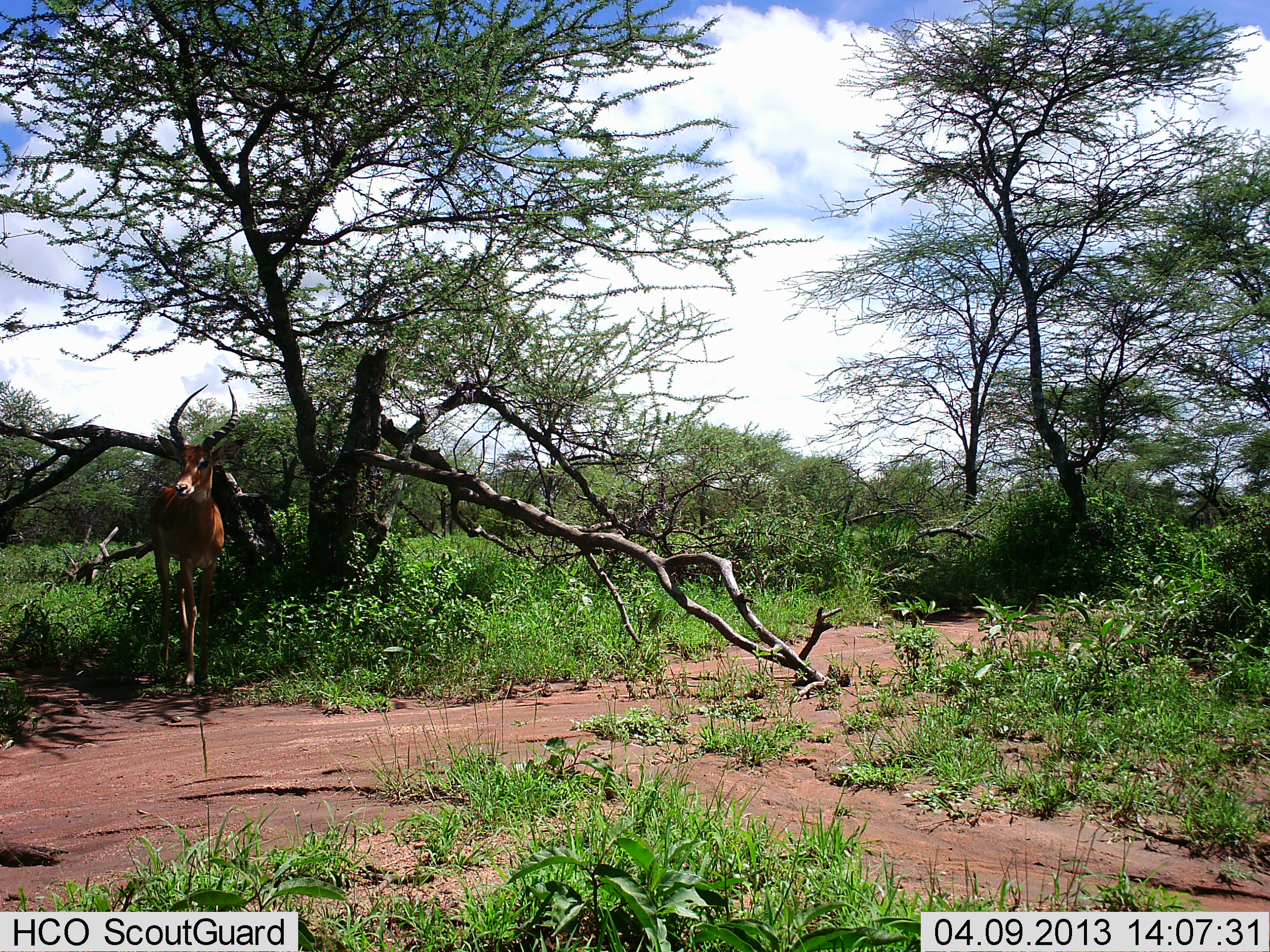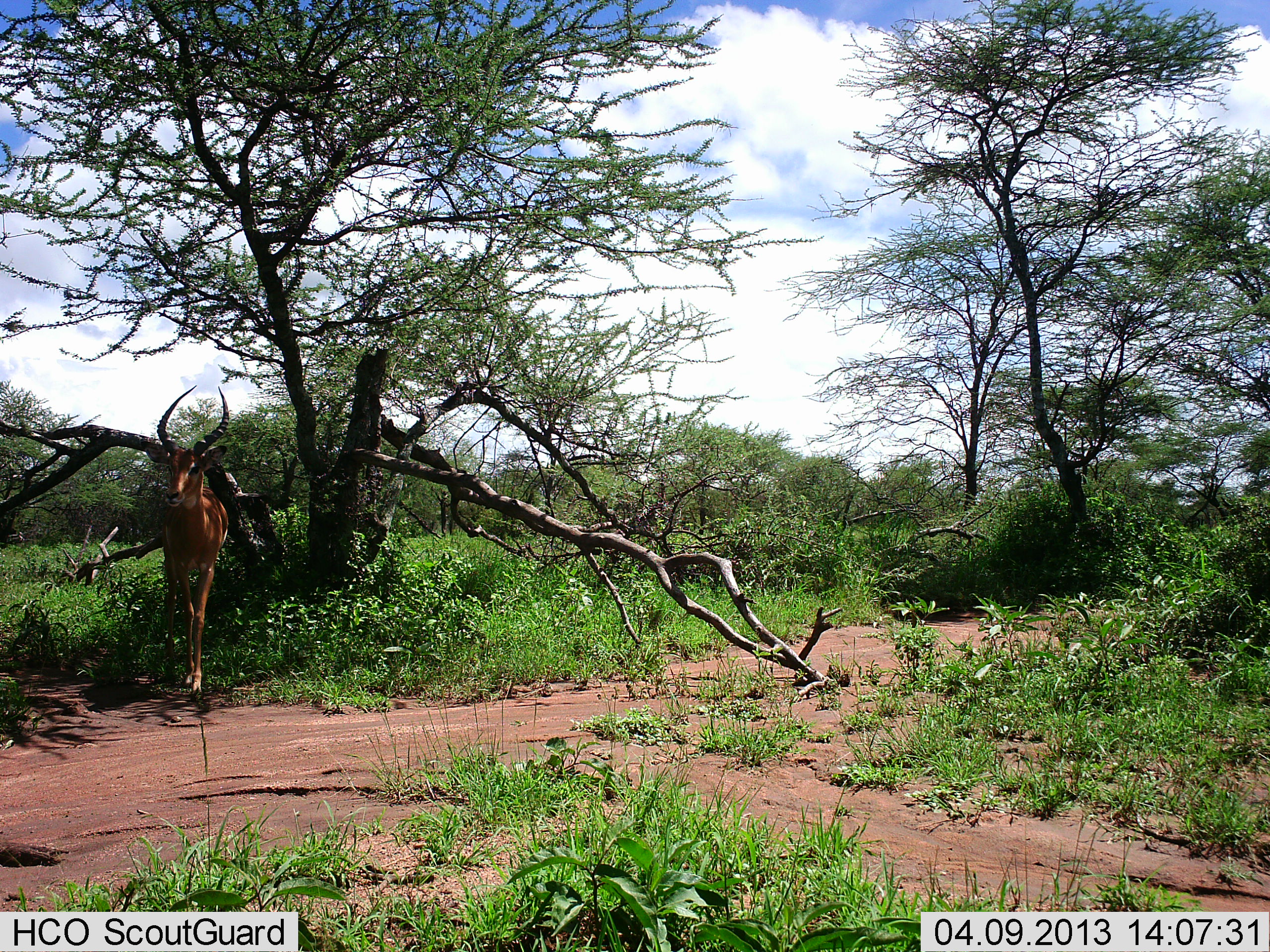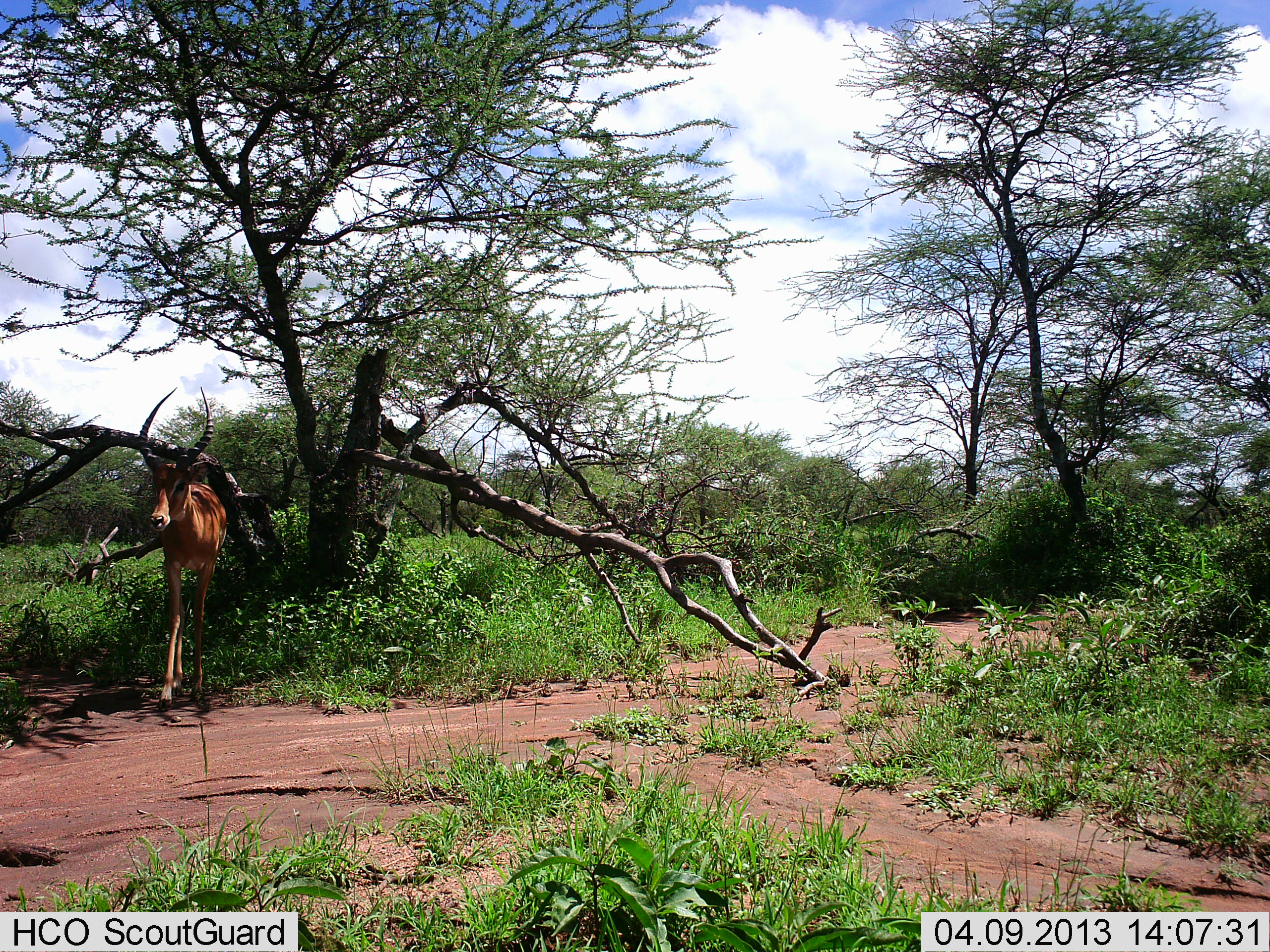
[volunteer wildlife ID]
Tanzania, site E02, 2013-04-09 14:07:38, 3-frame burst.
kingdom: Animalia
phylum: Chordata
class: Mammalia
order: Artiodactyla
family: Bovidae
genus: Aepyceros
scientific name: Aepyceros melampus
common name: impala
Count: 1.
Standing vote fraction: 0%.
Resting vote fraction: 0%.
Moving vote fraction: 100%.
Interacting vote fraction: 0%.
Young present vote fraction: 0%.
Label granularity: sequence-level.